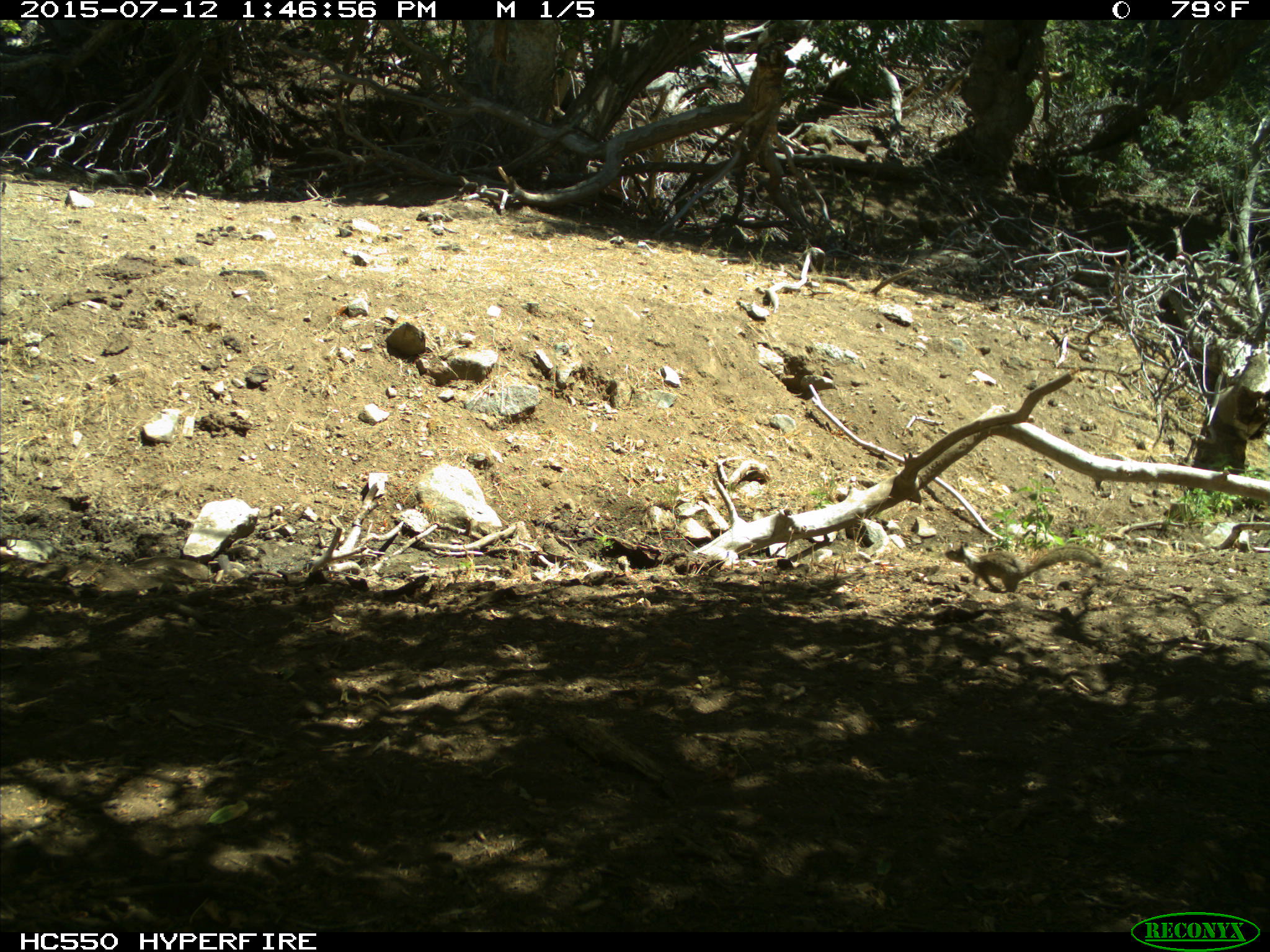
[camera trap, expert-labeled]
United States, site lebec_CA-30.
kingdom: Animalia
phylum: Chordata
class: Mammalia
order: Rodentia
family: Sciuridae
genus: Otospermophilus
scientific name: Otospermophilus beecheyi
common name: california ground squirrel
Otospermophilus beecheyi (california ground squirrel).